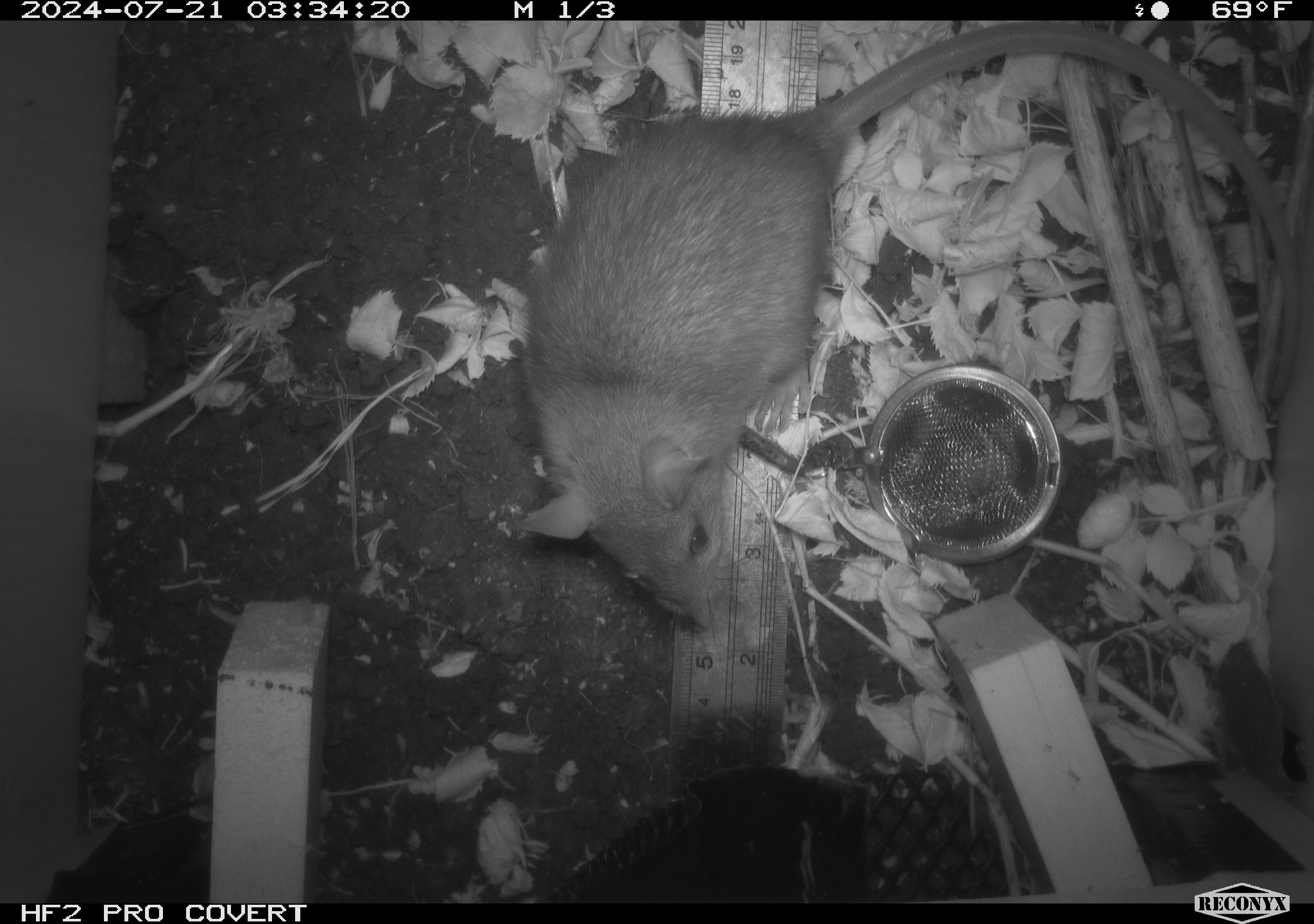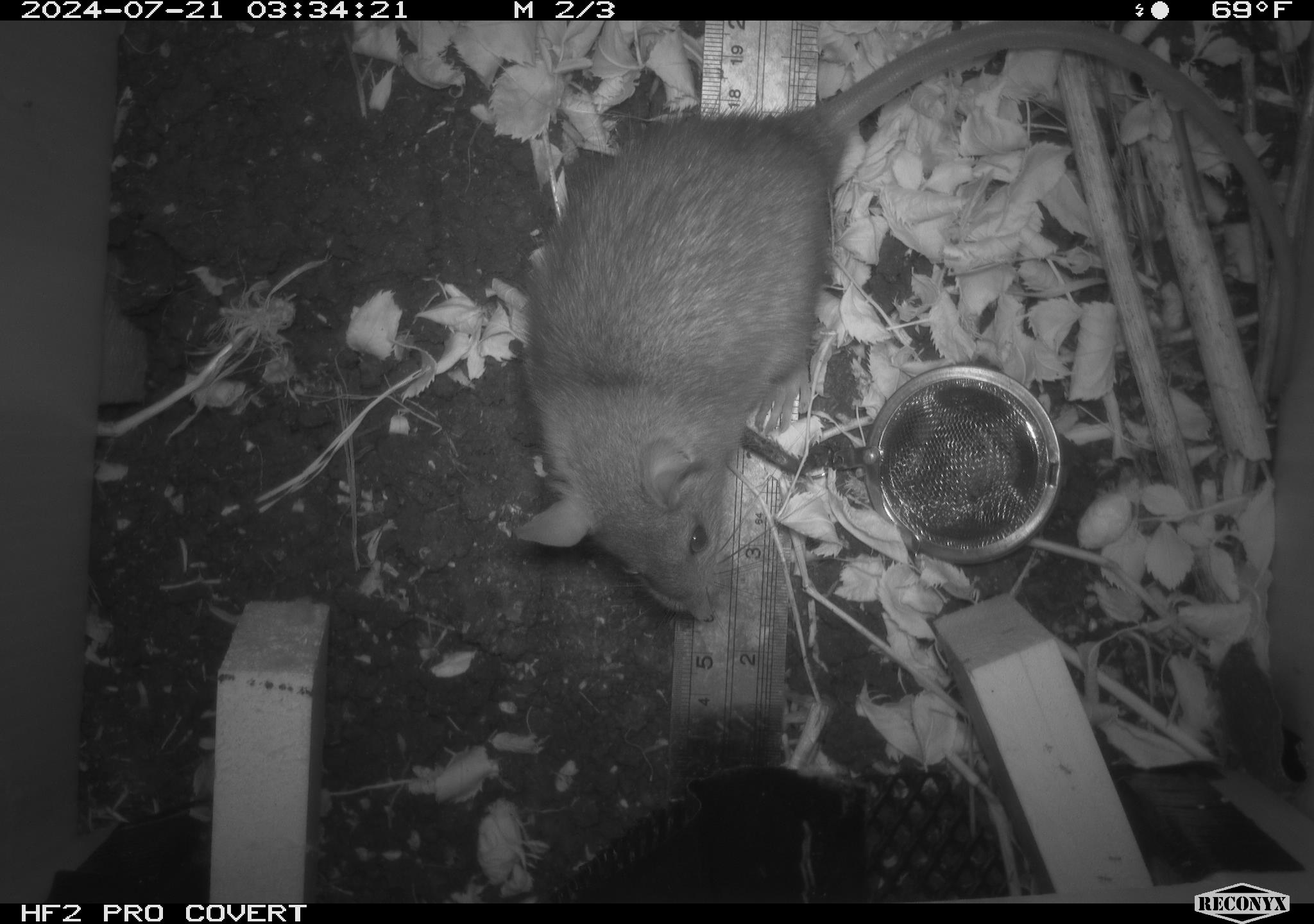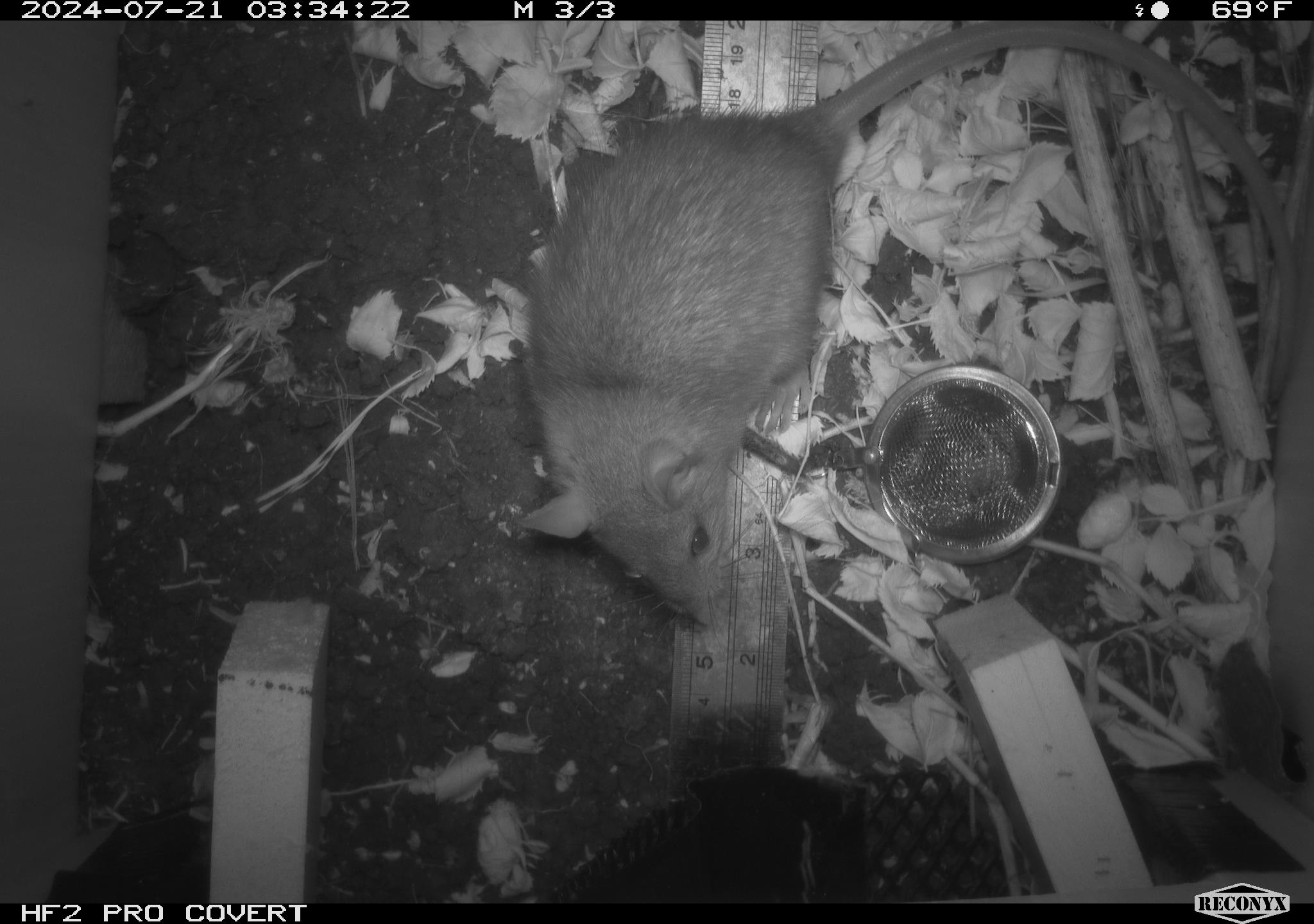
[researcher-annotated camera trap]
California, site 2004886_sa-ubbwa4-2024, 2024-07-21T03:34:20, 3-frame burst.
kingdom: Animalia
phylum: Chordata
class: Mammalia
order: Rodentia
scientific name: Rodentia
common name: woodrat or rat or mouse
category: woodrat or rat or mouse species